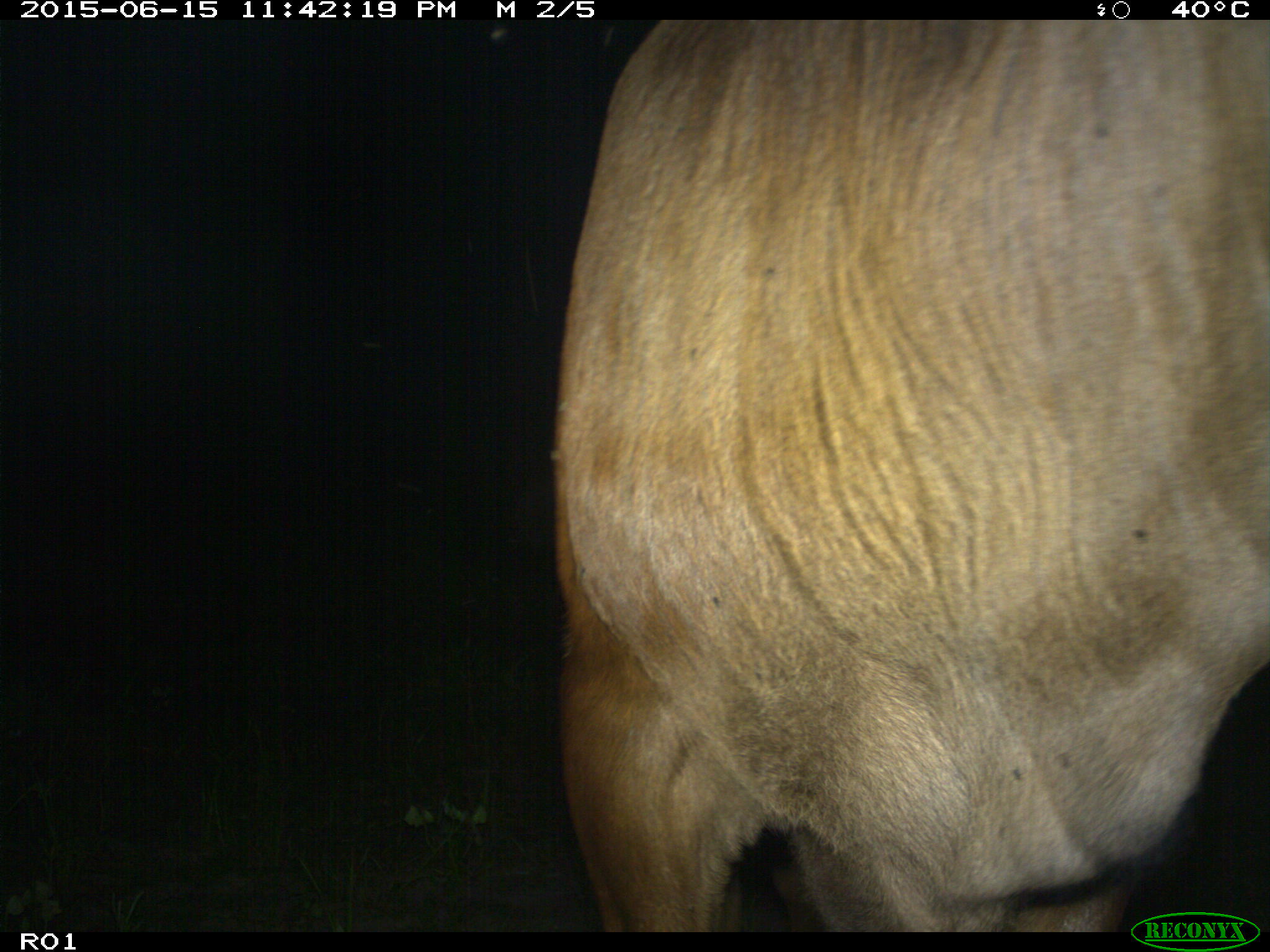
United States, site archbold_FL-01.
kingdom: Animalia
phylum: Chordata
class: Mammalia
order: Artiodactyla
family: Bovidae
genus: Bos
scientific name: Bos taurus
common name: domestic cow